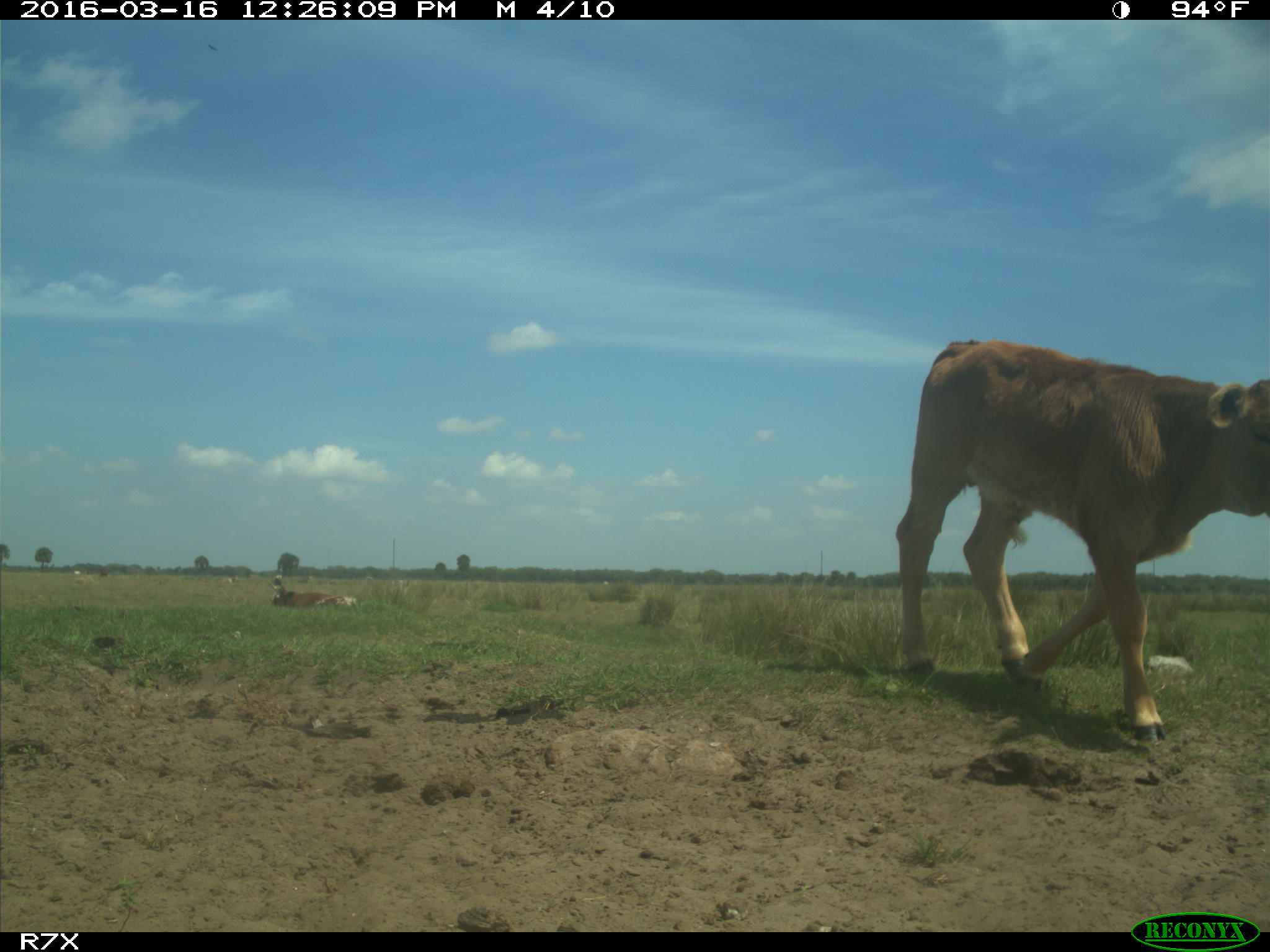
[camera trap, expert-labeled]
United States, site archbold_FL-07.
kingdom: Animalia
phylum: Chordata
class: Mammalia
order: Artiodactyla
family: Bovidae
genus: Bos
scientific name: Bos taurus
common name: domestic cow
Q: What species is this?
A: Bos taurus (domestic cow).